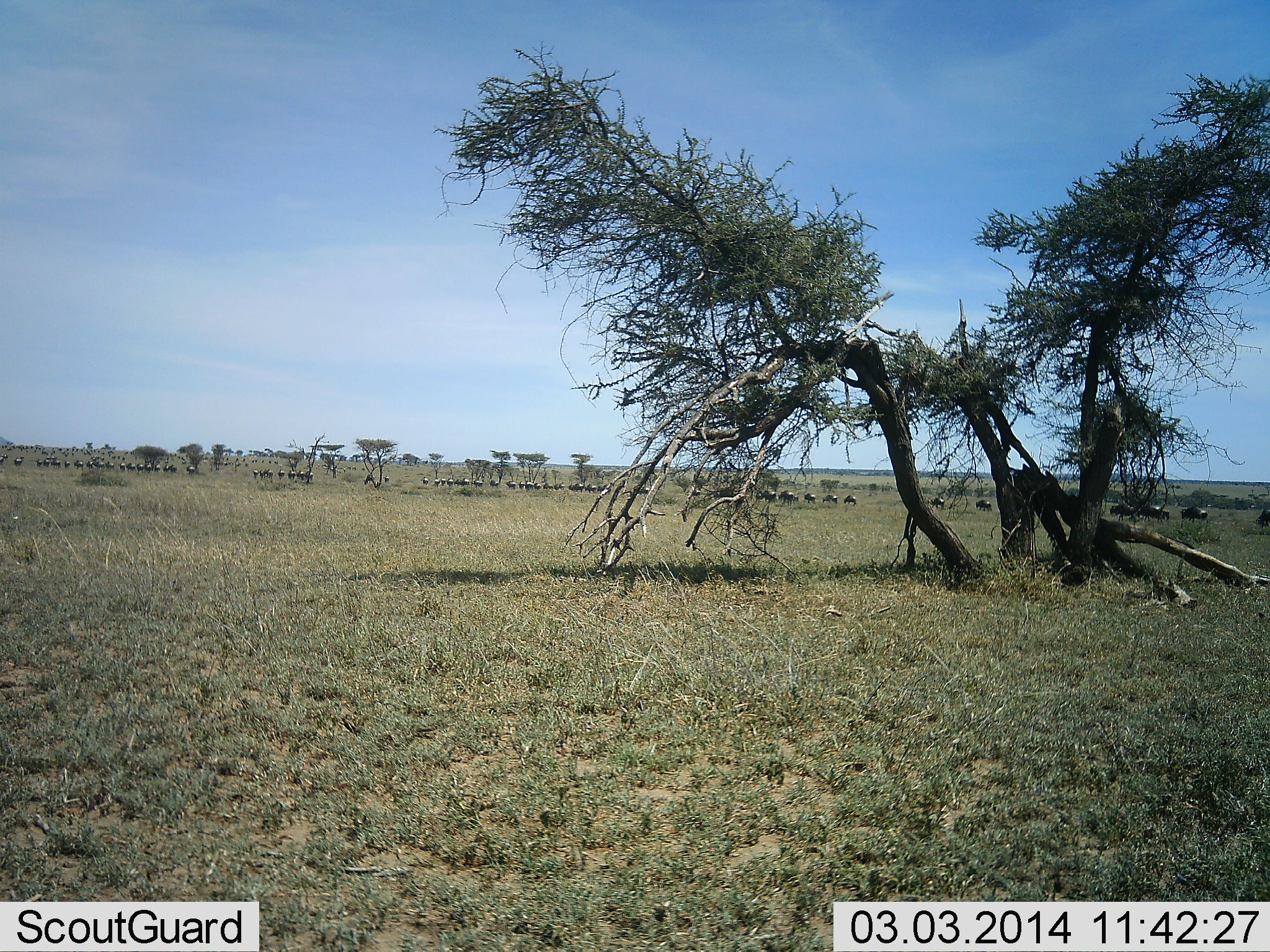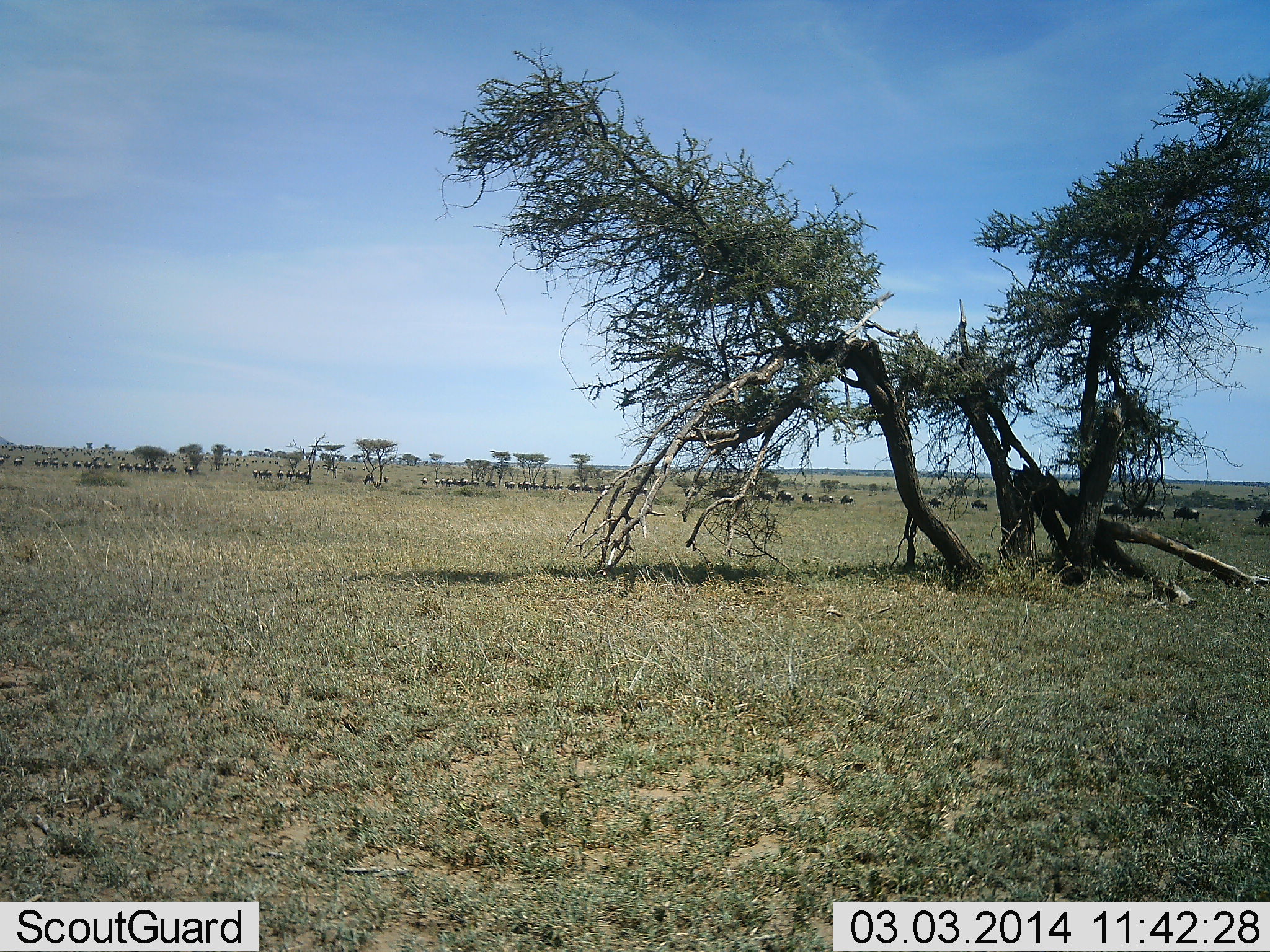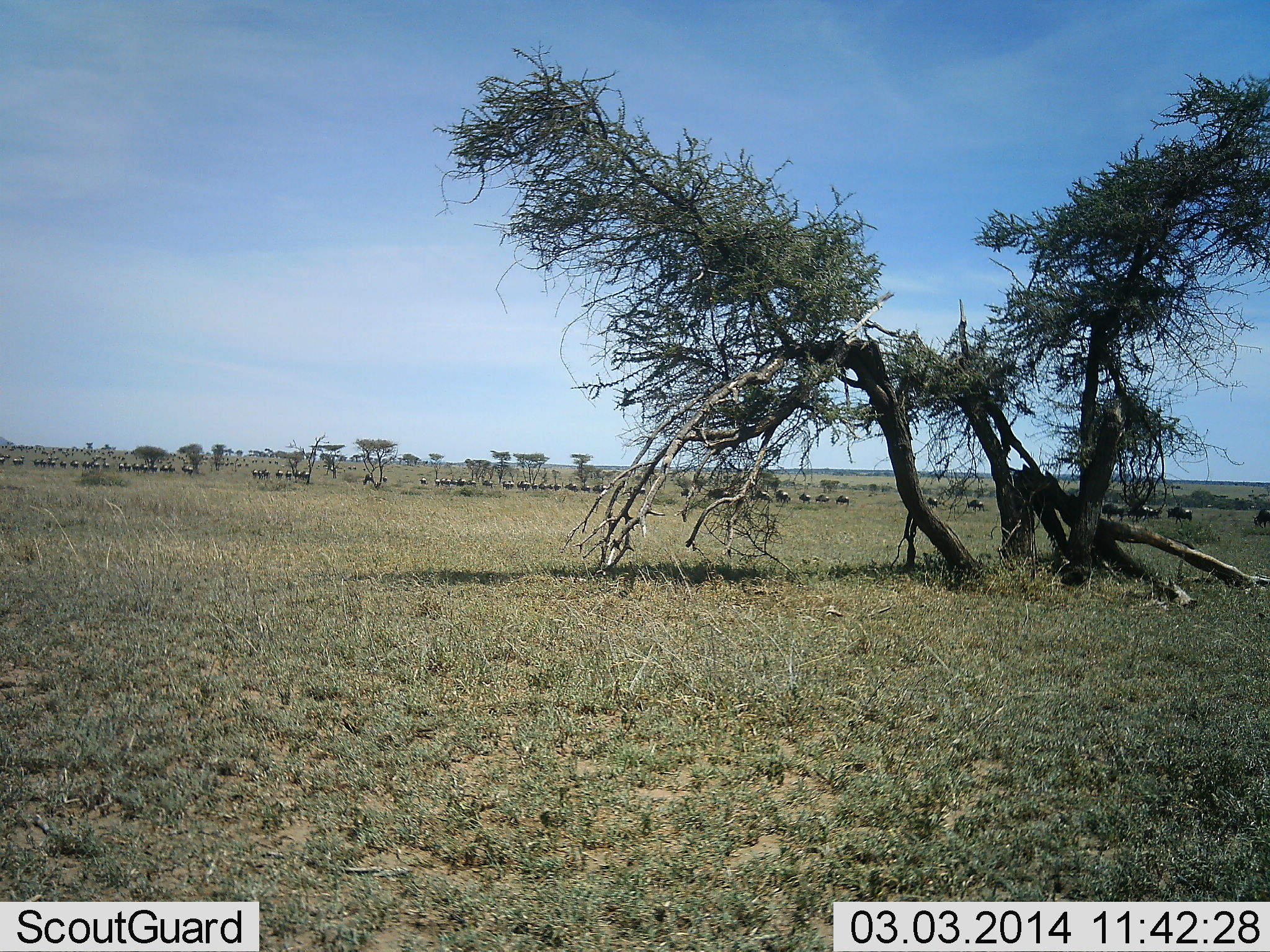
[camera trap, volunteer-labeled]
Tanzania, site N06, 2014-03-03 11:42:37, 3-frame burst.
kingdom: Animalia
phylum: Chordata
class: Mammalia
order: Artiodactyla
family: Bovidae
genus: Connochaetes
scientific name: Connochaetes taurinus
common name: blue wildebeest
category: wildebeest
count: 51+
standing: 10%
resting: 0%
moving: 90%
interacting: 0%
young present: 0%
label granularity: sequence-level